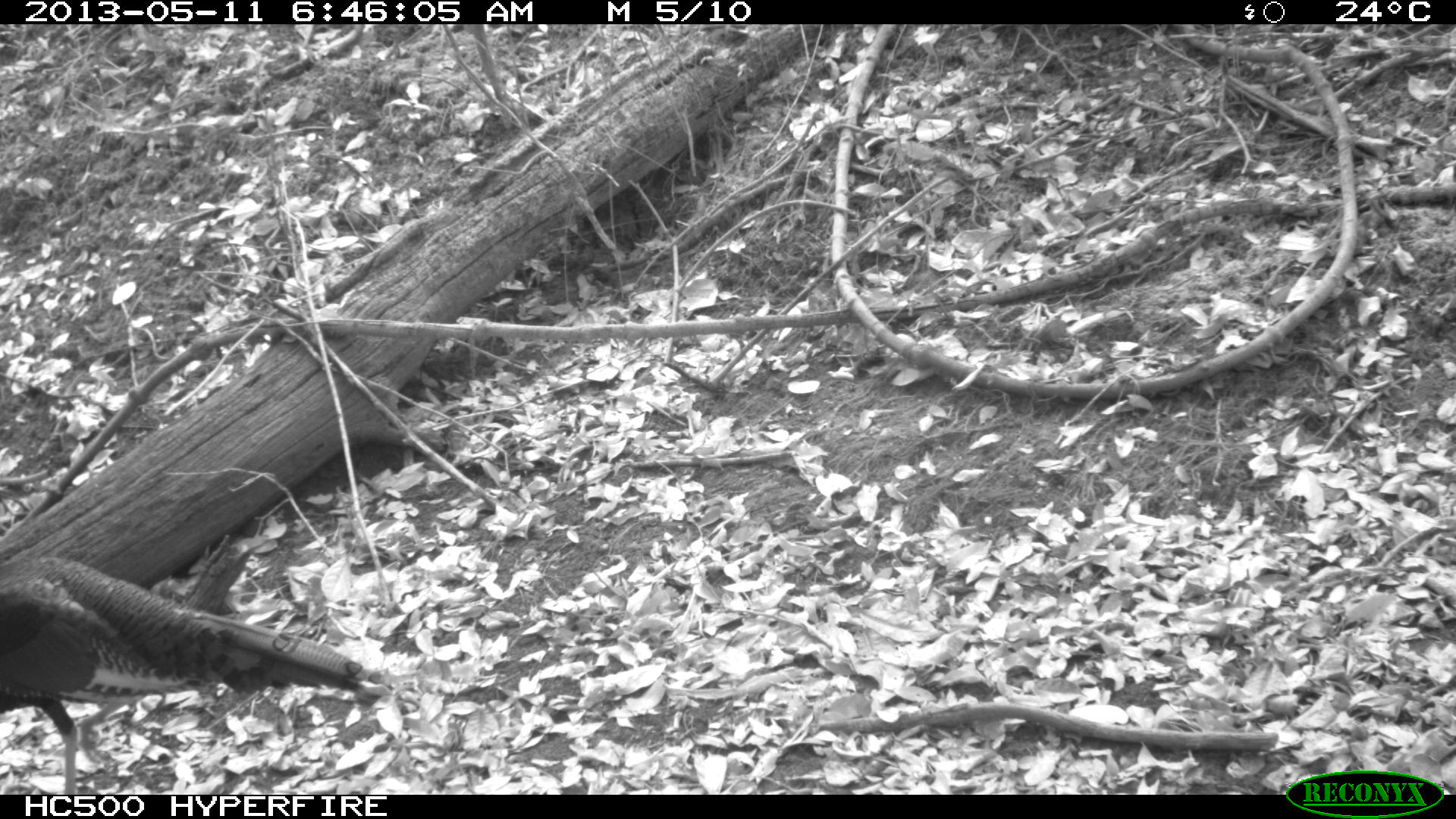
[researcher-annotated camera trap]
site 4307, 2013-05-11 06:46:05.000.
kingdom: Animalia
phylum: Chordata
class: Aves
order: Galliformes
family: Phasianidae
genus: Meleagris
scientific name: Meleagris ocellata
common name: ocellated turkey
Meleagris ocellata (ocellated turkey), count 1, sex male.